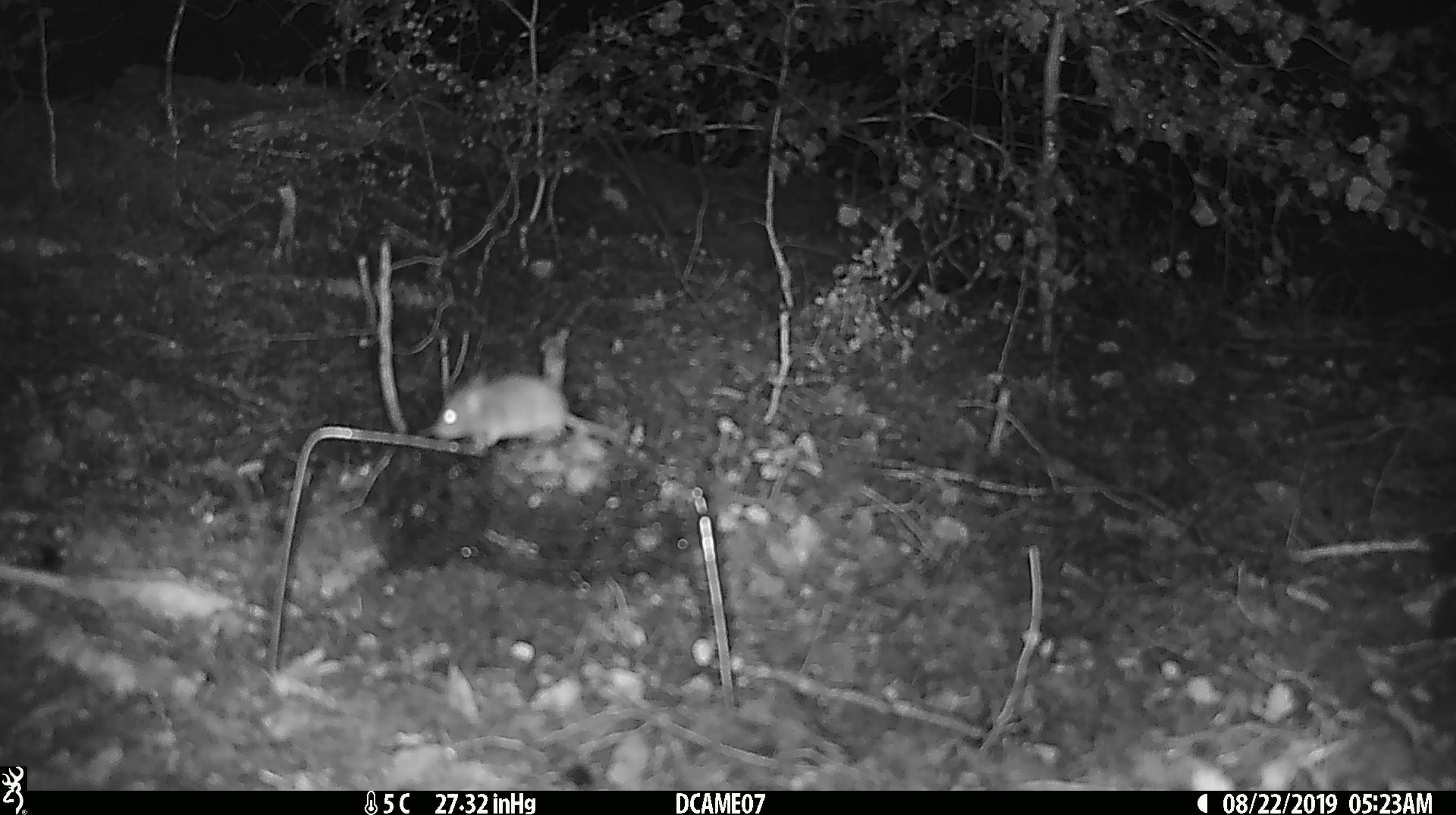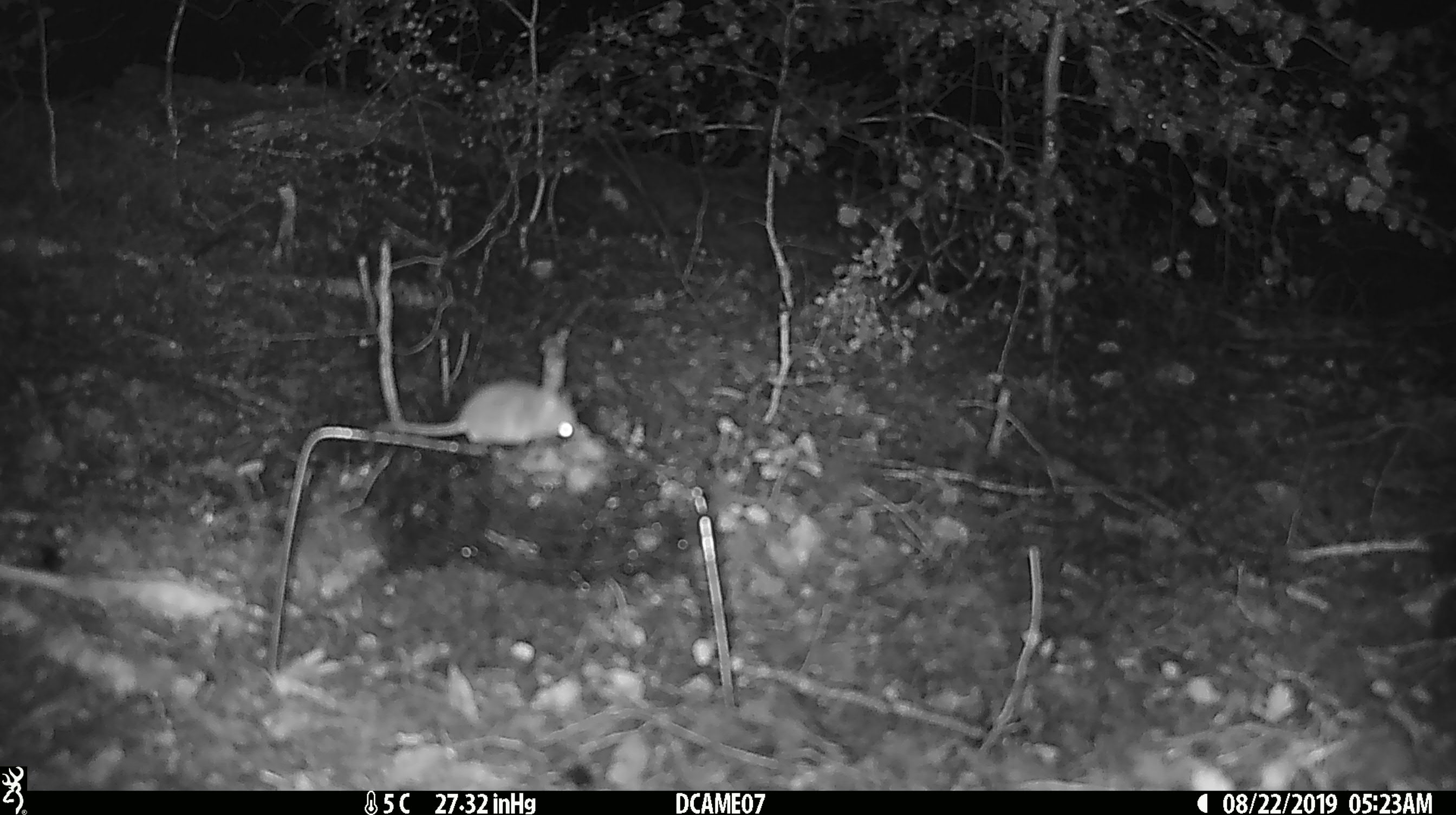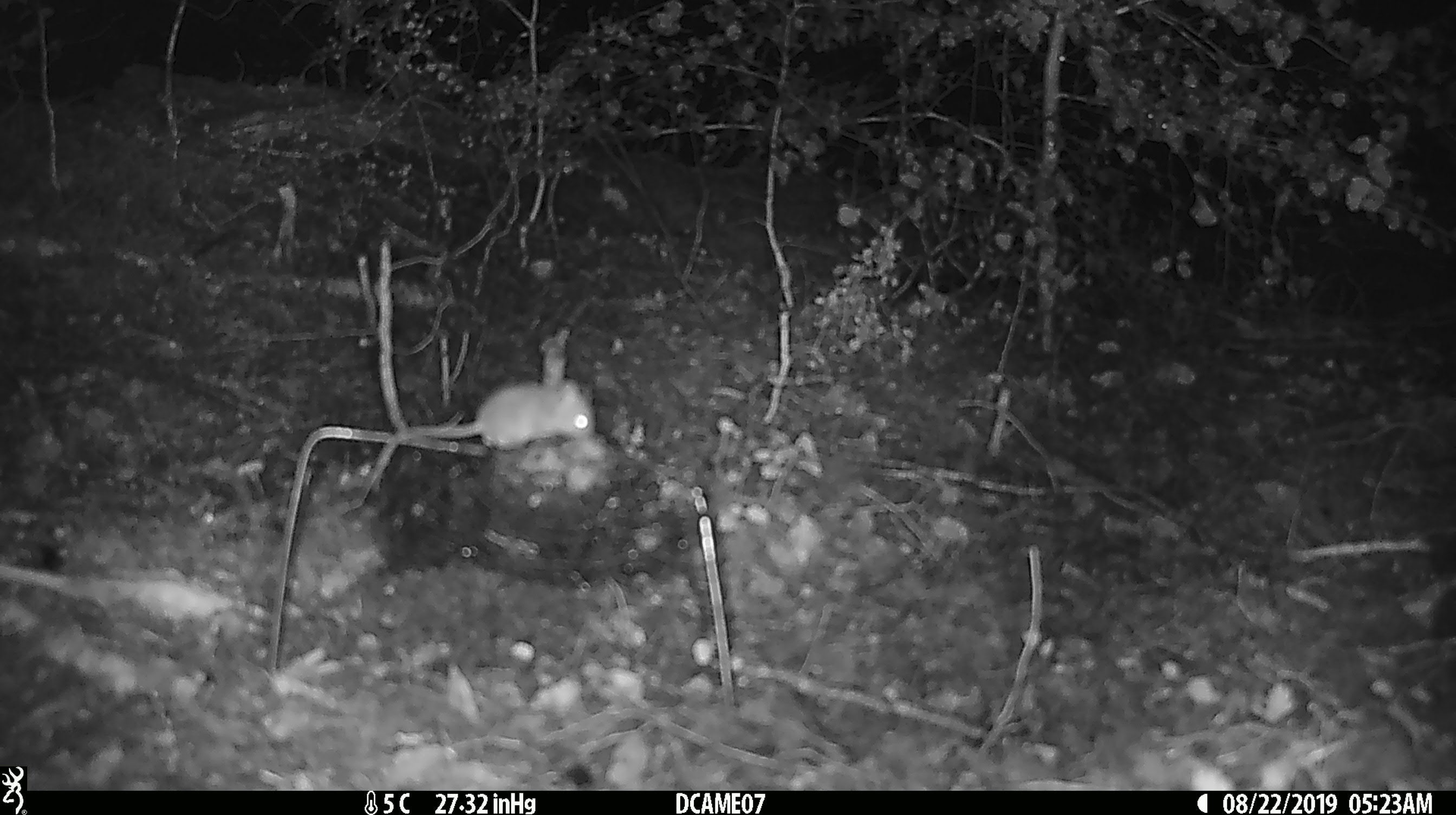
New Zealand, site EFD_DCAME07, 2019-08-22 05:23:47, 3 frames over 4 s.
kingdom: Animalia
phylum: Chordata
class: Mammalia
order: Rodentia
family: Muridae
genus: Mus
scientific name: Mus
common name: mouse